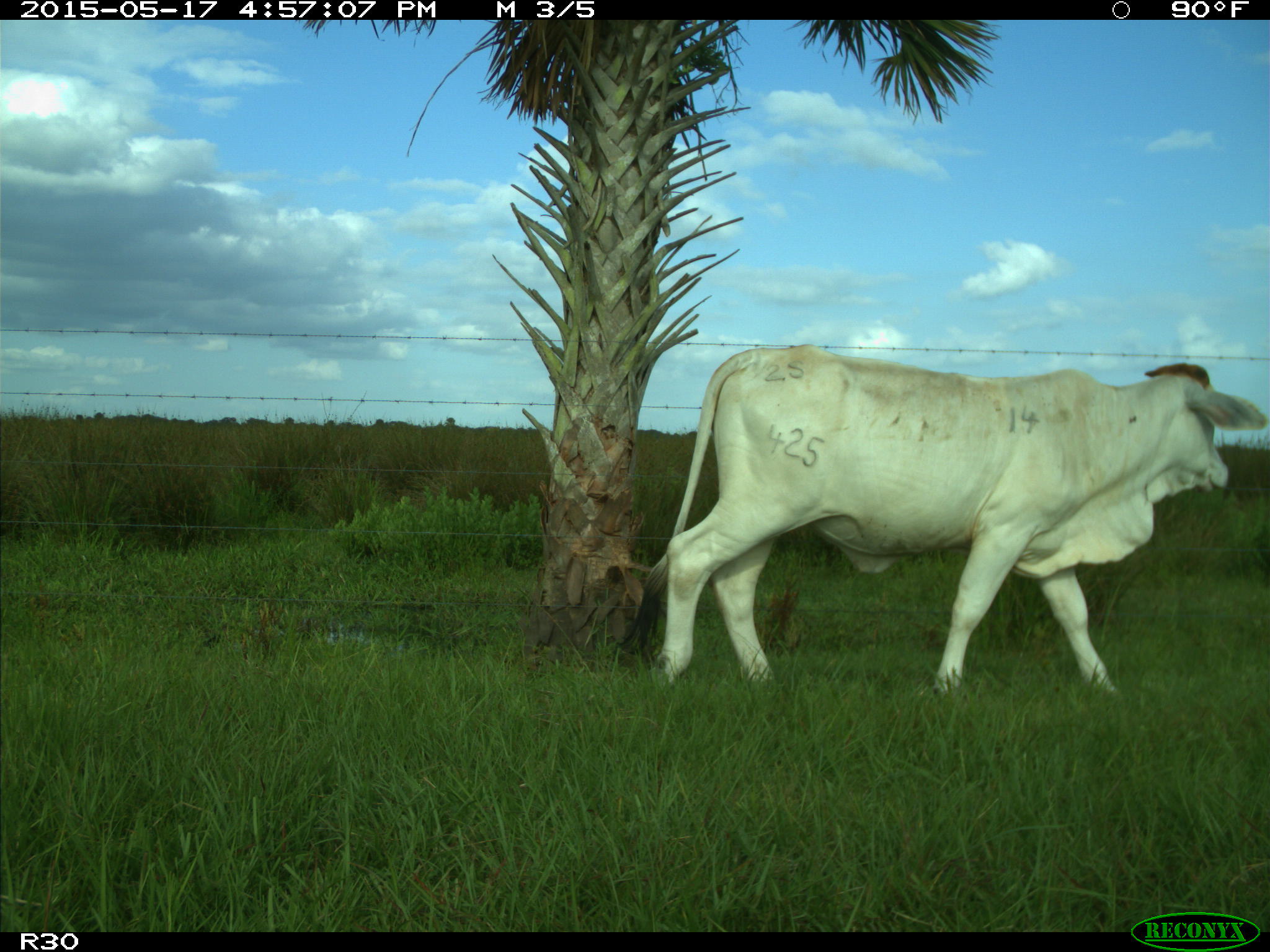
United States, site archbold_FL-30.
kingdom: Animalia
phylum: Chordata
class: Mammalia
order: Artiodactyla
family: Bovidae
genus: Bos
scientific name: Bos taurus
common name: domestic cow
Bos taurus (domestic cow).